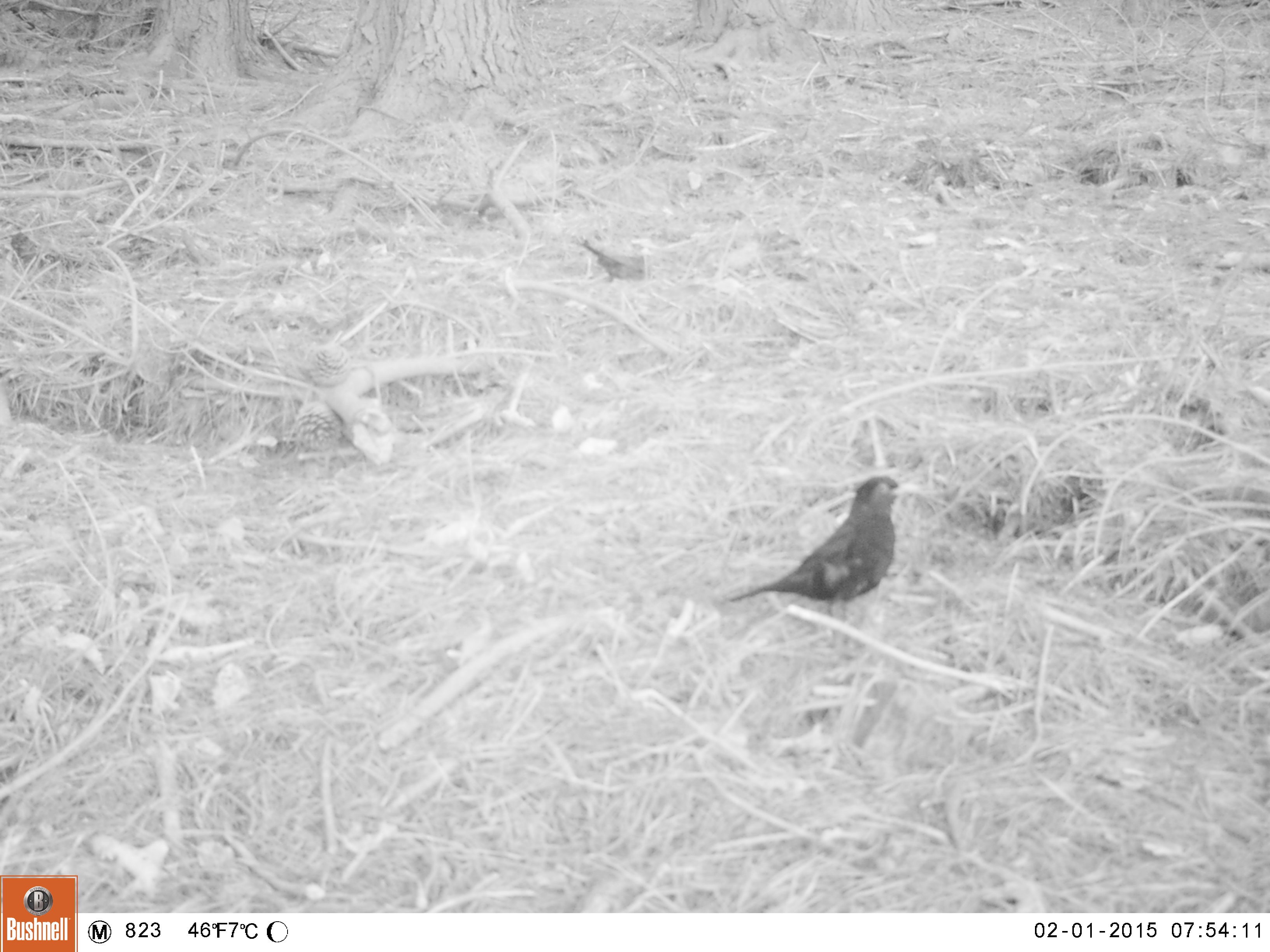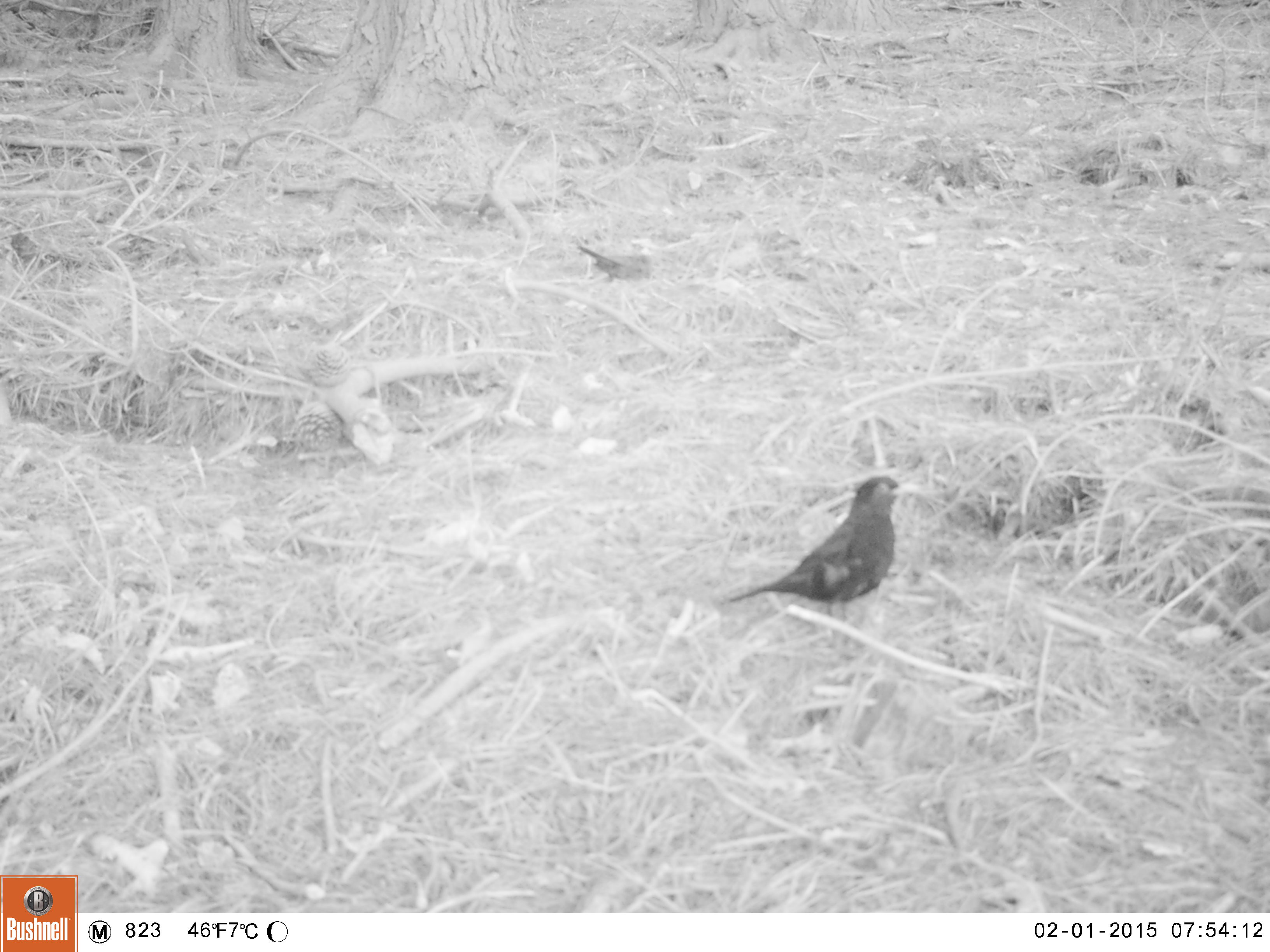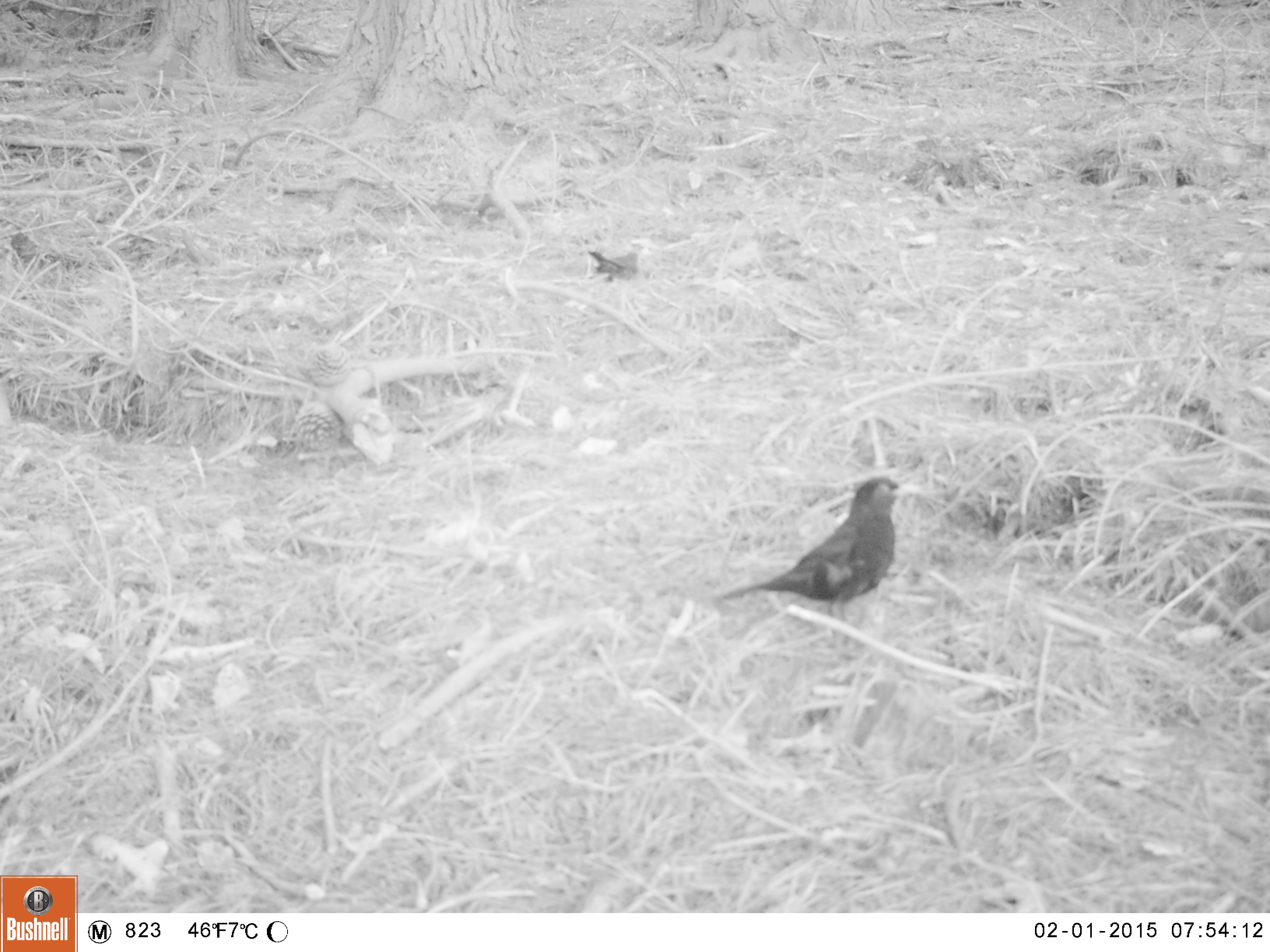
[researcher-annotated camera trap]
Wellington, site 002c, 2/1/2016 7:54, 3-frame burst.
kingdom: Animalia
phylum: Chordata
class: Aves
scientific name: Aves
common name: bird